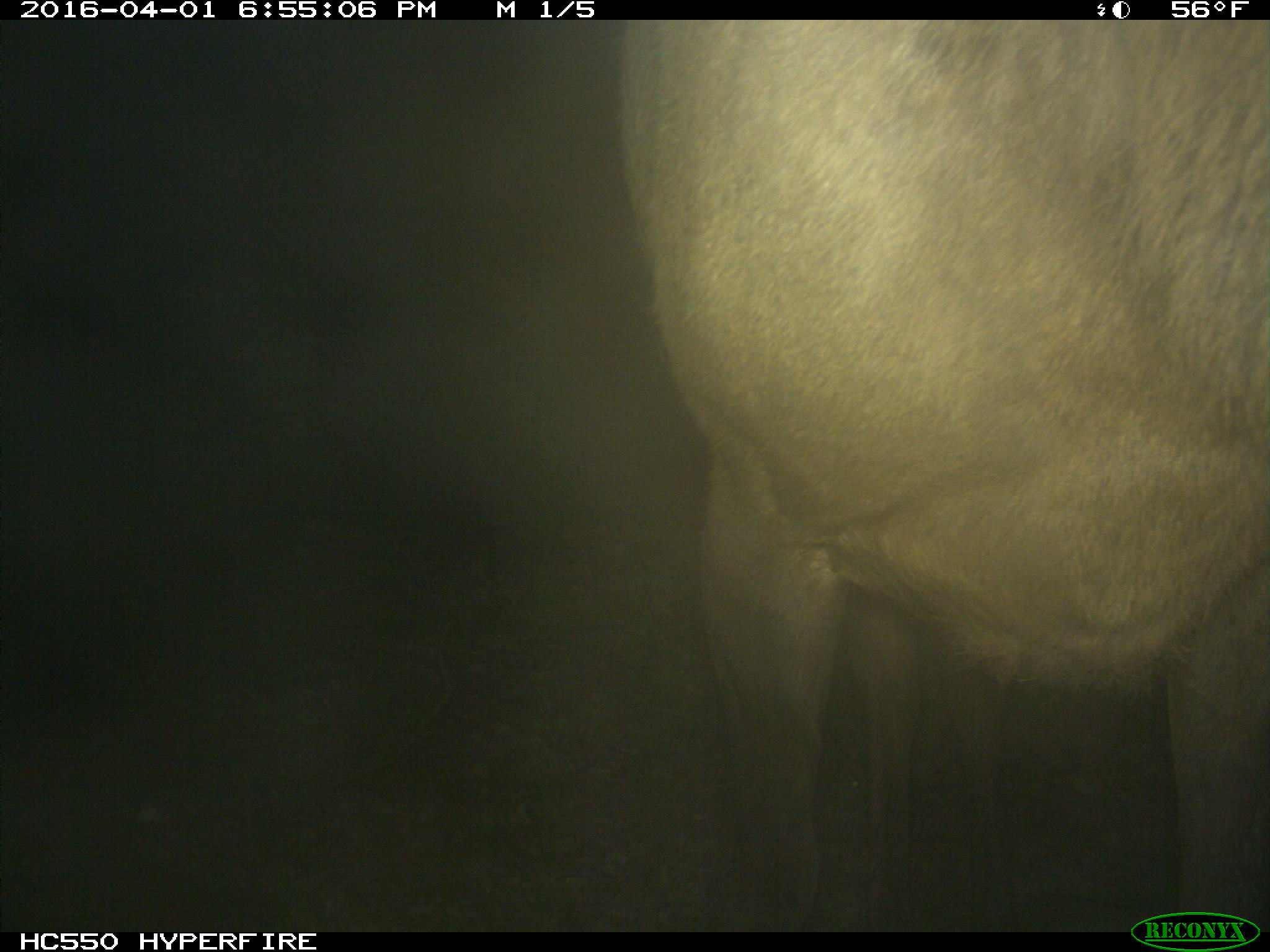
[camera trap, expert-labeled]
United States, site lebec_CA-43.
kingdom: Animalia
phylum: Chordata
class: Mammalia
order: Artiodactyla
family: Cervidae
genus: Cervus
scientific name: Cervus canadensis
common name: elk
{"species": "Cervus canadensis (elk)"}